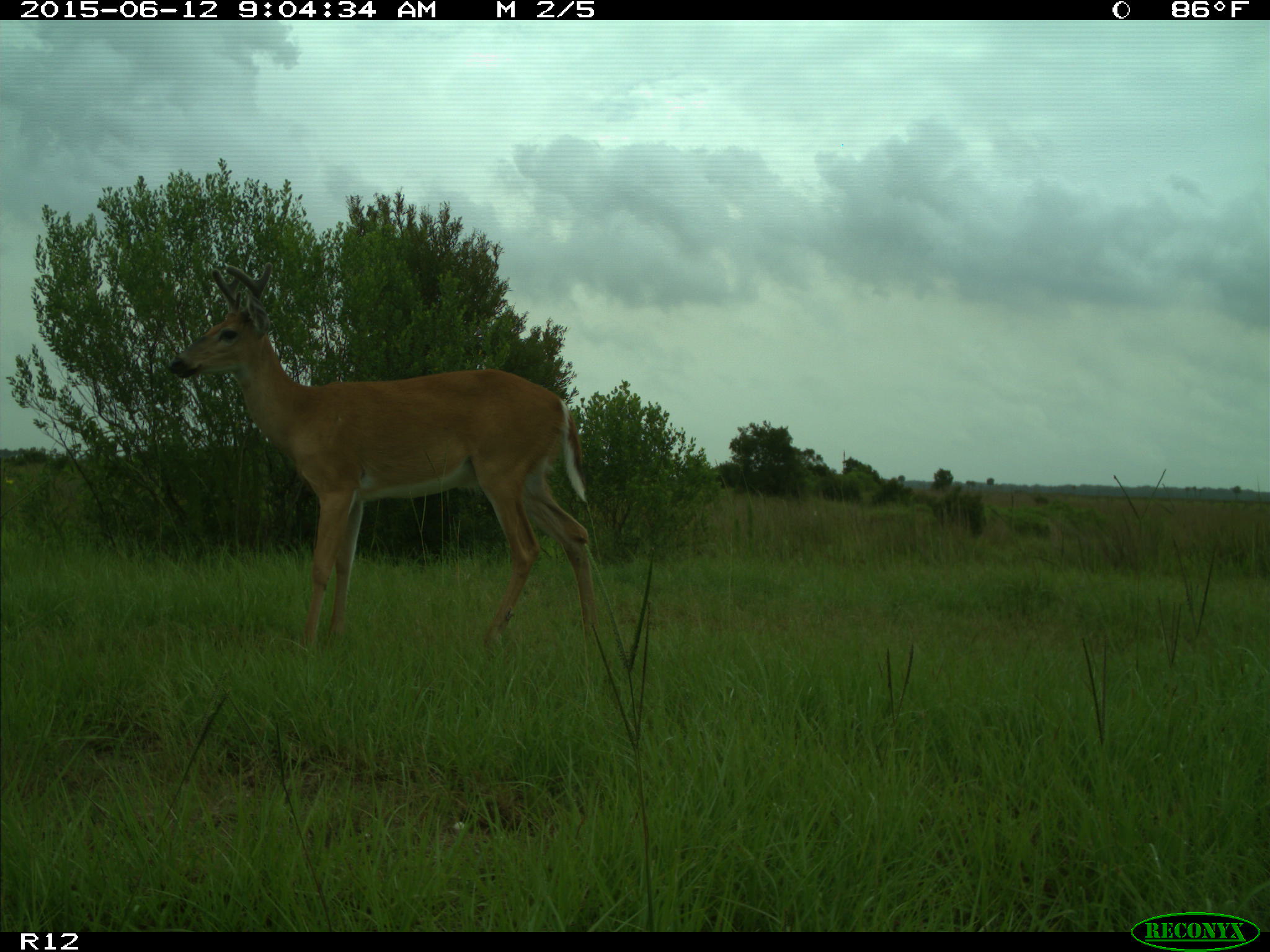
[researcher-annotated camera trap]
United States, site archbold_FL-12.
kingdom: Animalia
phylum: Chordata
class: Mammalia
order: Artiodactyla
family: Cervidae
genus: Odocoileus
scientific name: Odocoileus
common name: deer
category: unidentified deer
Unidentified deer (deer) (Odocoileus).